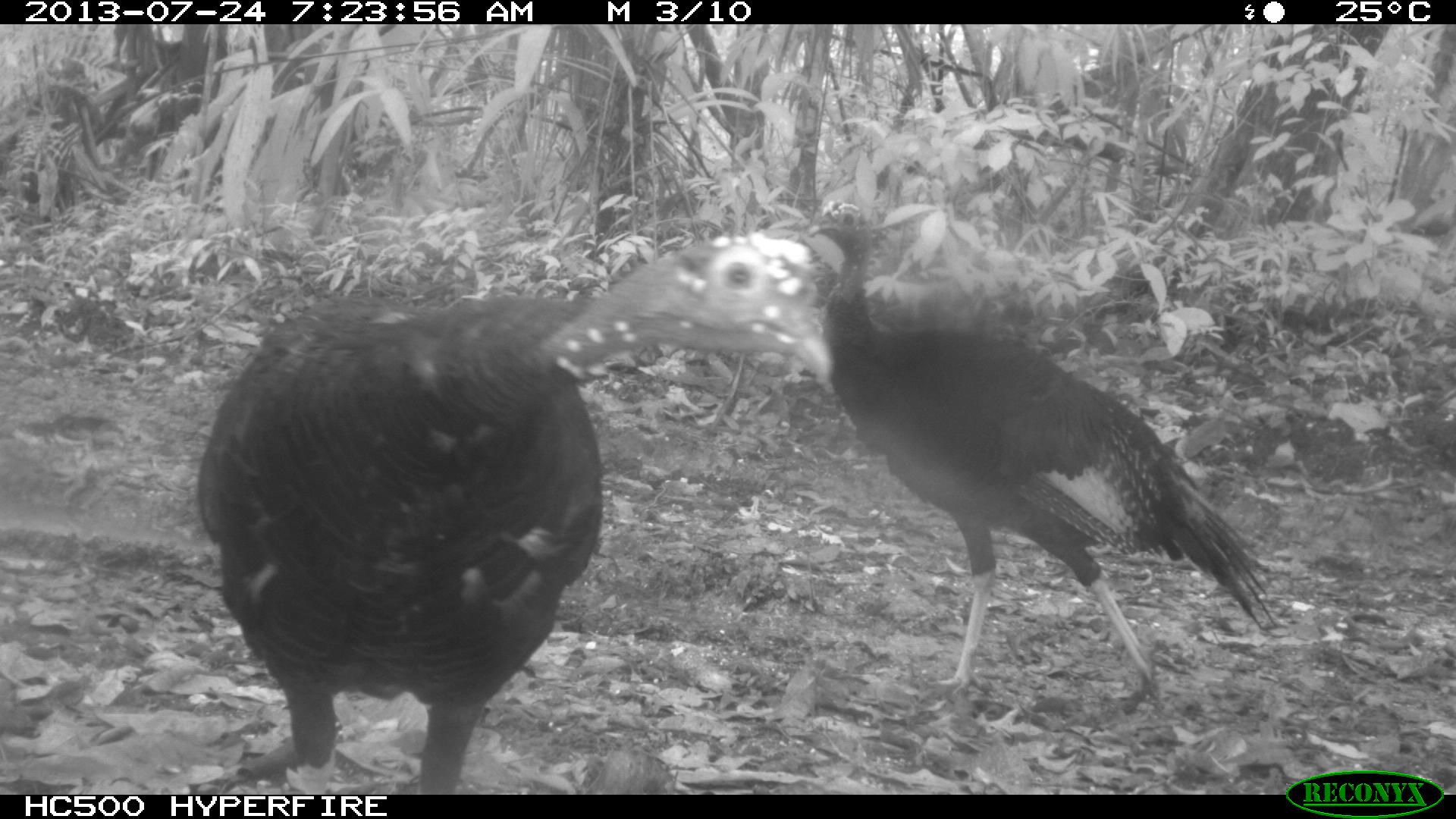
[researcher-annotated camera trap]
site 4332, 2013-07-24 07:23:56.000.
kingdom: Animalia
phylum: Chordata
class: Aves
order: Galliformes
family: Phasianidae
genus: Meleagris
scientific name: Meleagris ocellata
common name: ocellated turkey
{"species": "Meleagris ocellata (ocellated turkey)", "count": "3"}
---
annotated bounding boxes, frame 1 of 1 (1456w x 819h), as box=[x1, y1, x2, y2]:
meleagris ocellata: box=[191, 232, 830, 791]; box=[808, 196, 1281, 708]